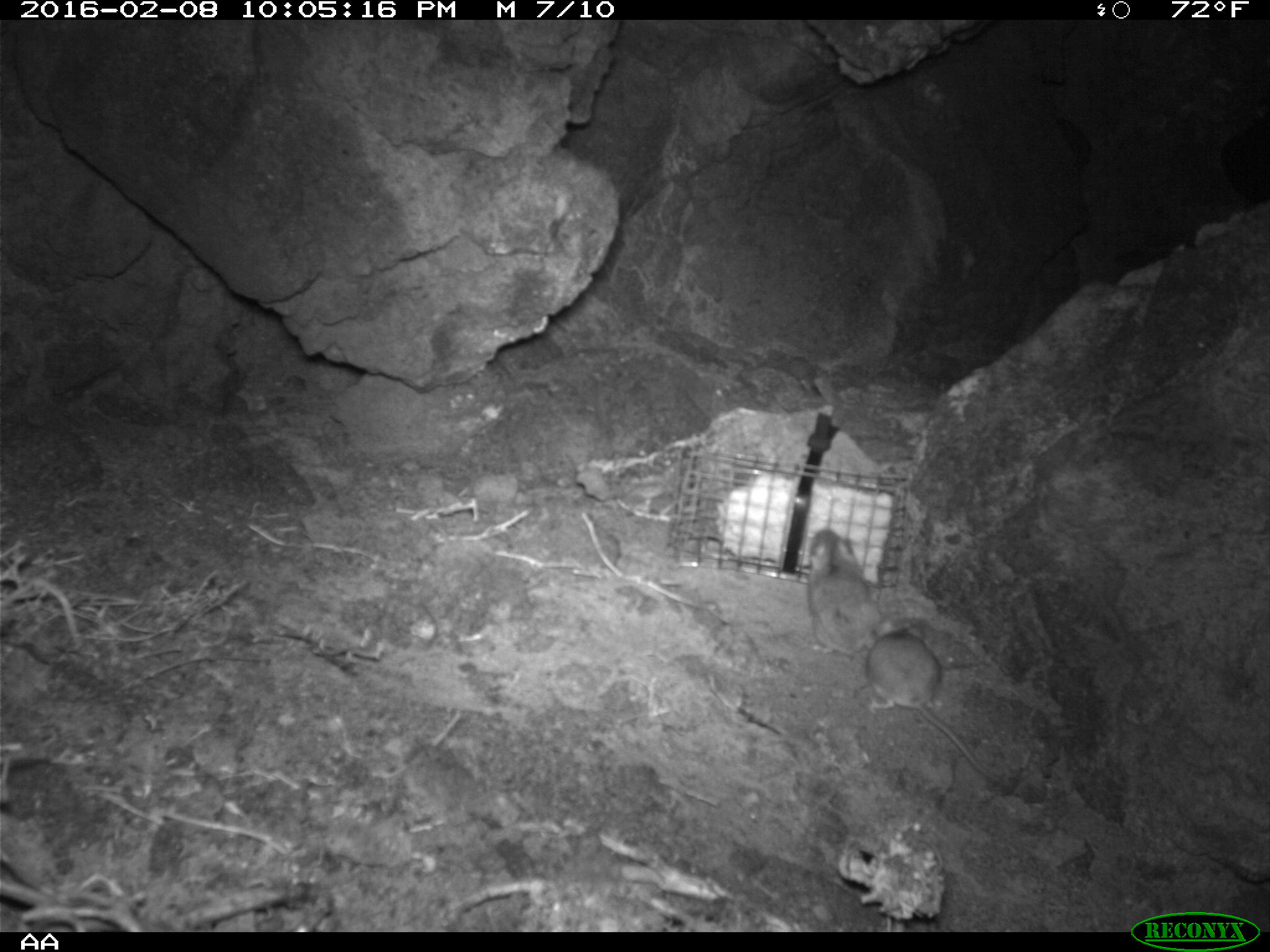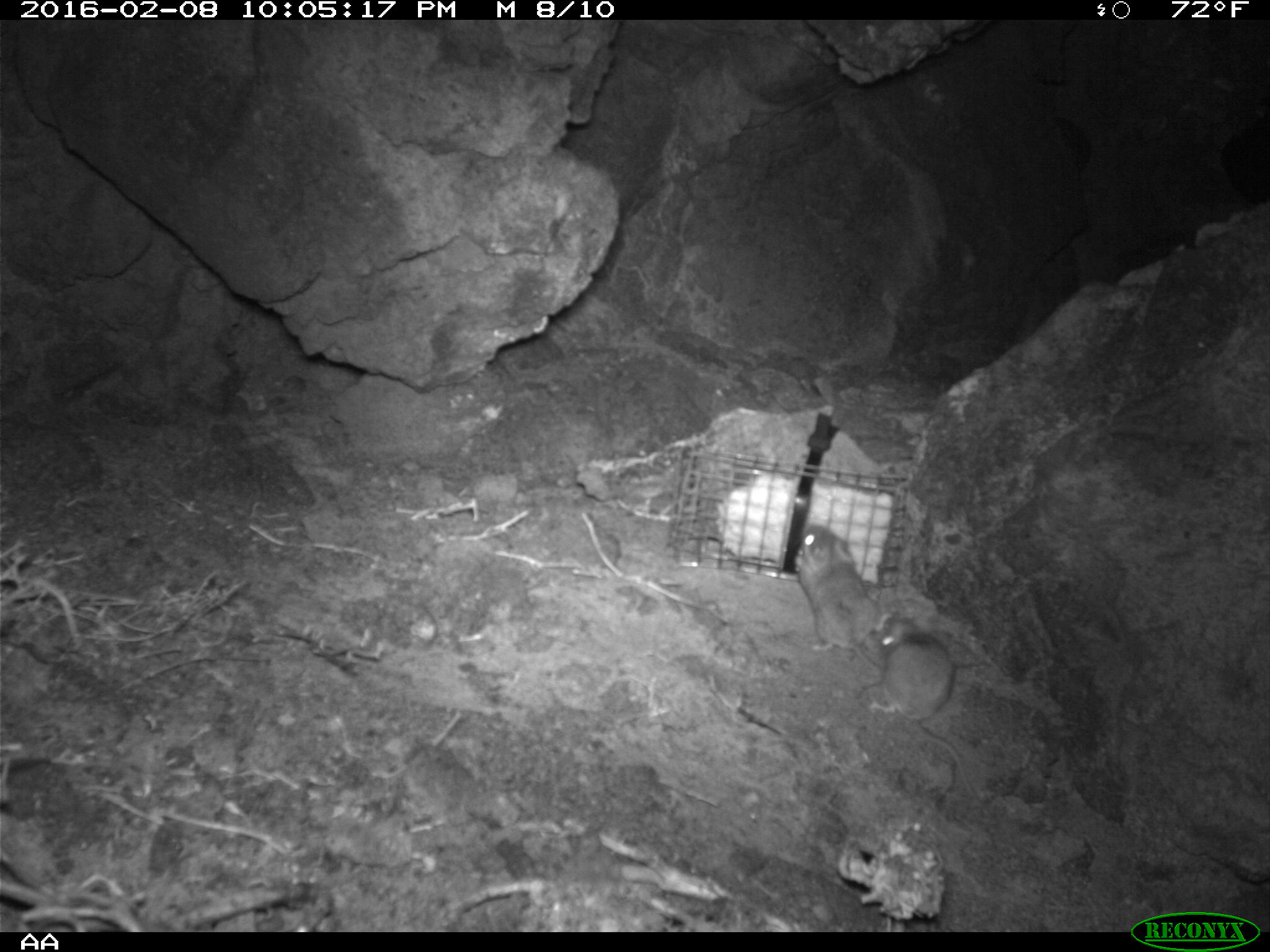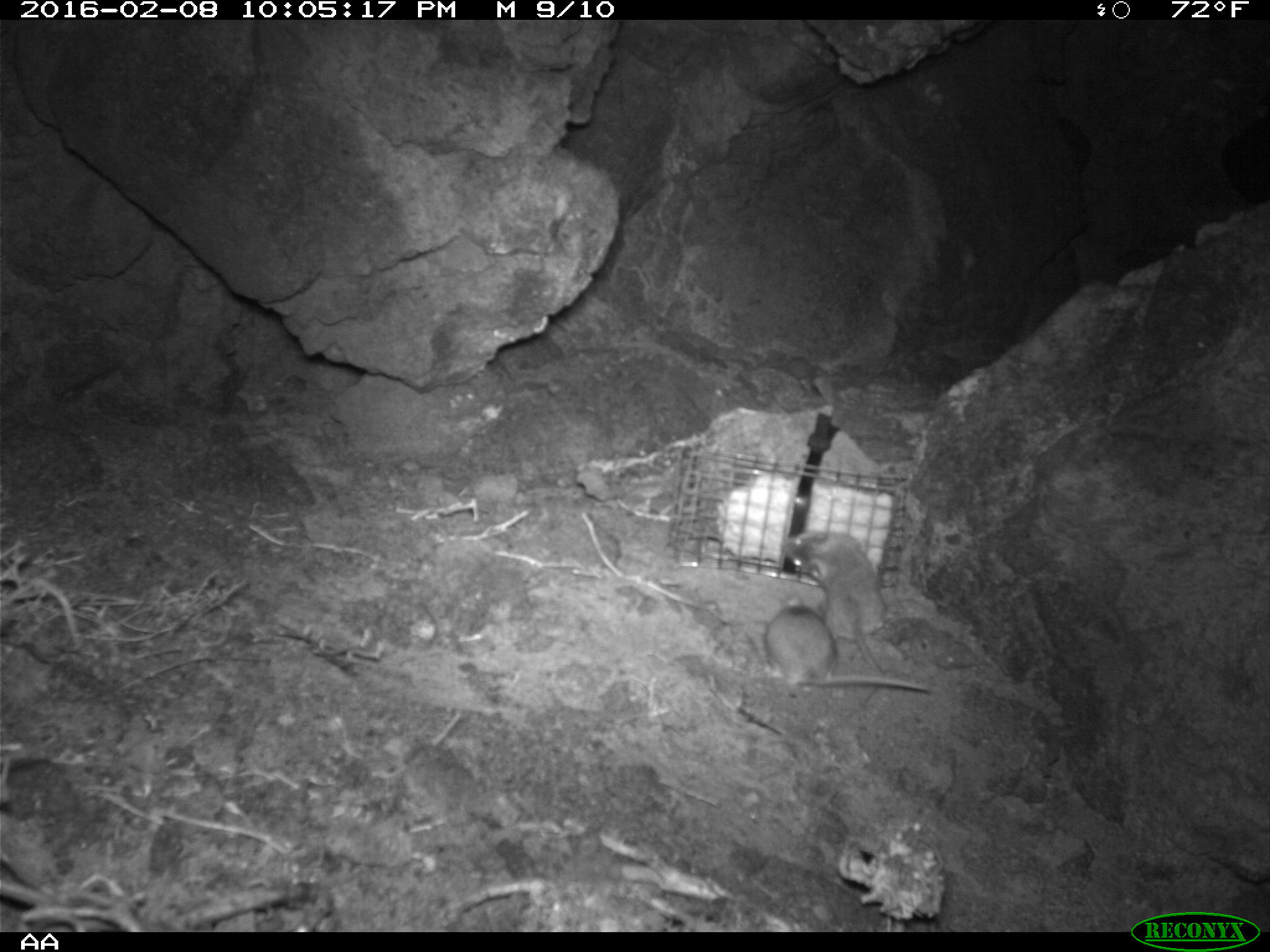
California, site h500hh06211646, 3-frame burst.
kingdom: Animalia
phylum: Chordata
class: Mammalia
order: Rodentia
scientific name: Rodentia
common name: rodent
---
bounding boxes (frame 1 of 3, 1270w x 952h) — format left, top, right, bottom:
rodent: 867, 617, 1000, 780; 807, 527, 879, 654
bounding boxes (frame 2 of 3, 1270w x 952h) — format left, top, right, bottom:
rodent: 868, 621, 992, 815; 792, 526, 884, 698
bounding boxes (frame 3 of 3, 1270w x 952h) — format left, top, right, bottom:
rodent: 759, 591, 928, 695; 780, 527, 890, 676